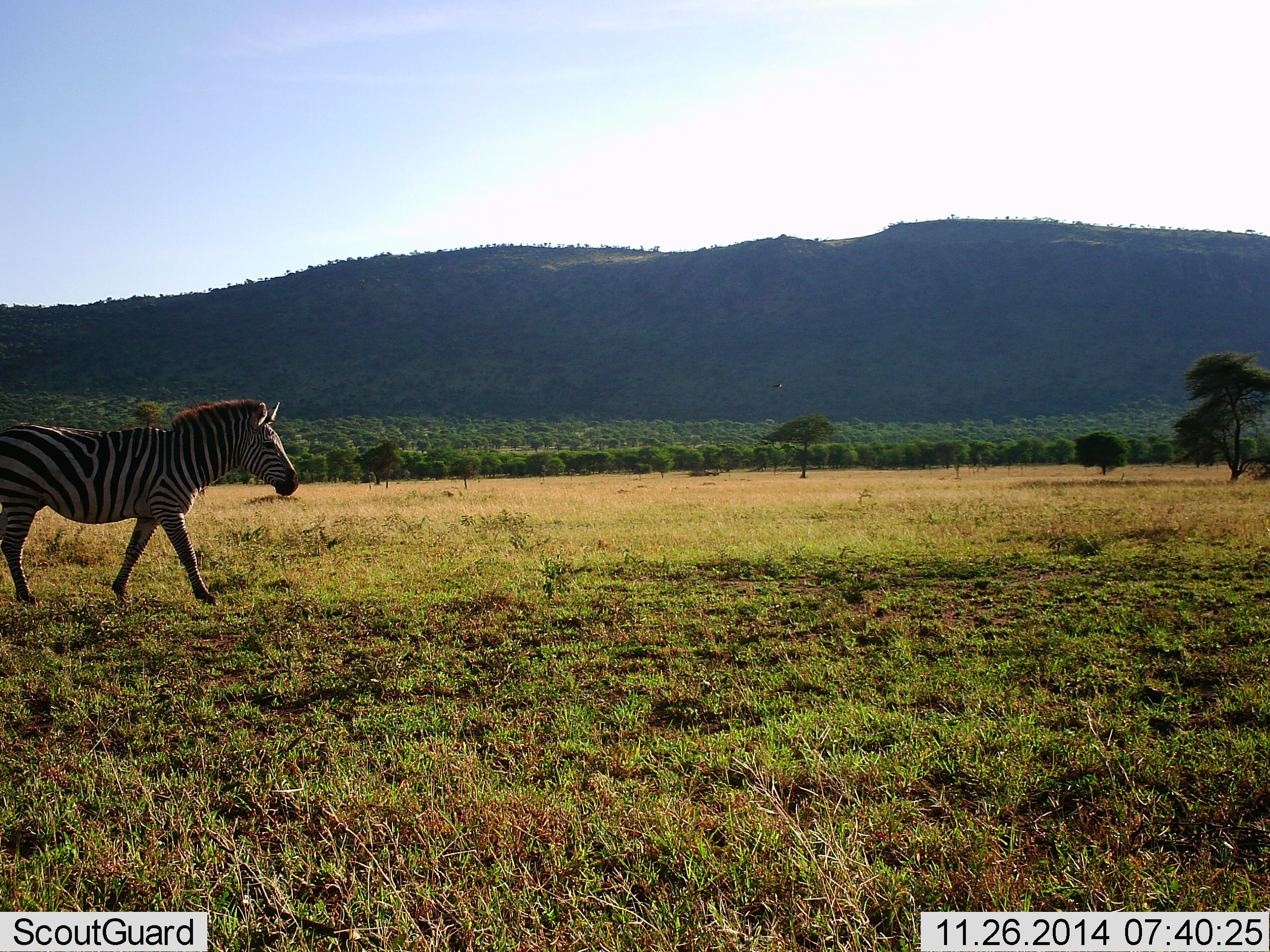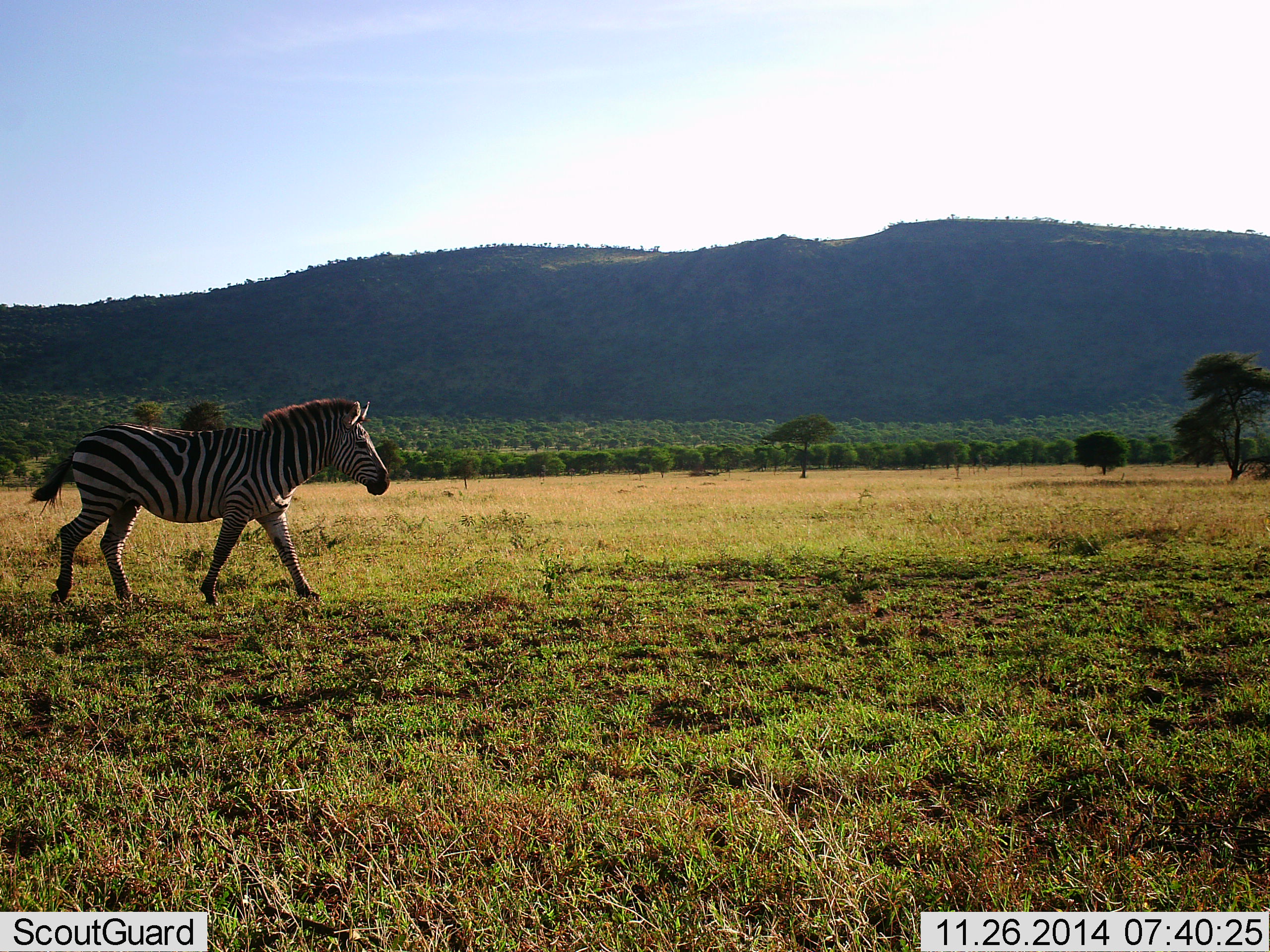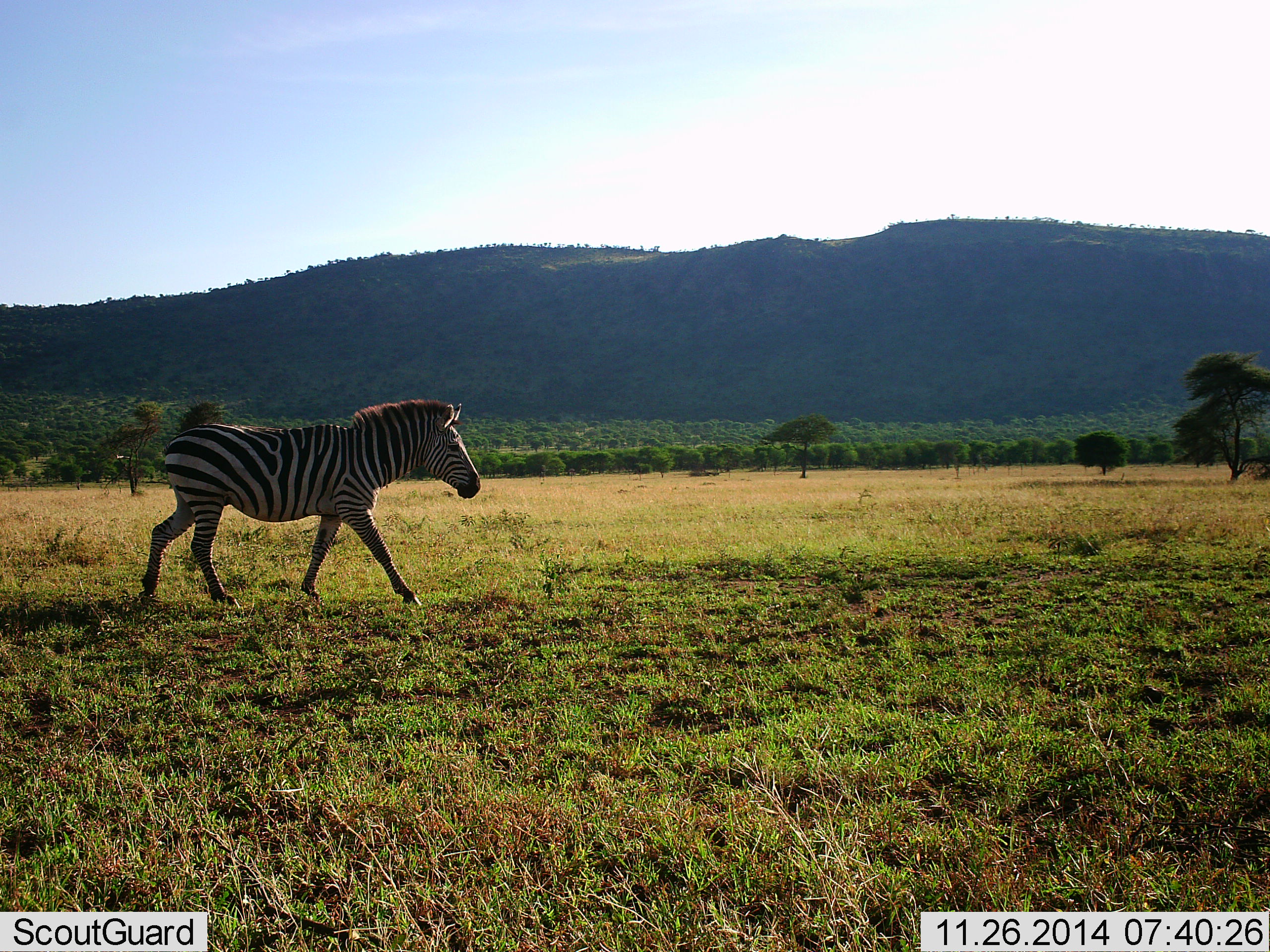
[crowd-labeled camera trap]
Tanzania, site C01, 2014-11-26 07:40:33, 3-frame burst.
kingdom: Animalia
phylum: Chordata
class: Mammalia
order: Perissodactyla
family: Equidae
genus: Equus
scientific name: Equus quagga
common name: plains zebra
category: zebra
Zebra (plains zebra) (Equus quagga), count 1. Behavior (volunteer vote fractions): standing 0%, resting 0%, moving 100%, interacting 0%. Young present (vote fraction): 0%. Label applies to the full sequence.